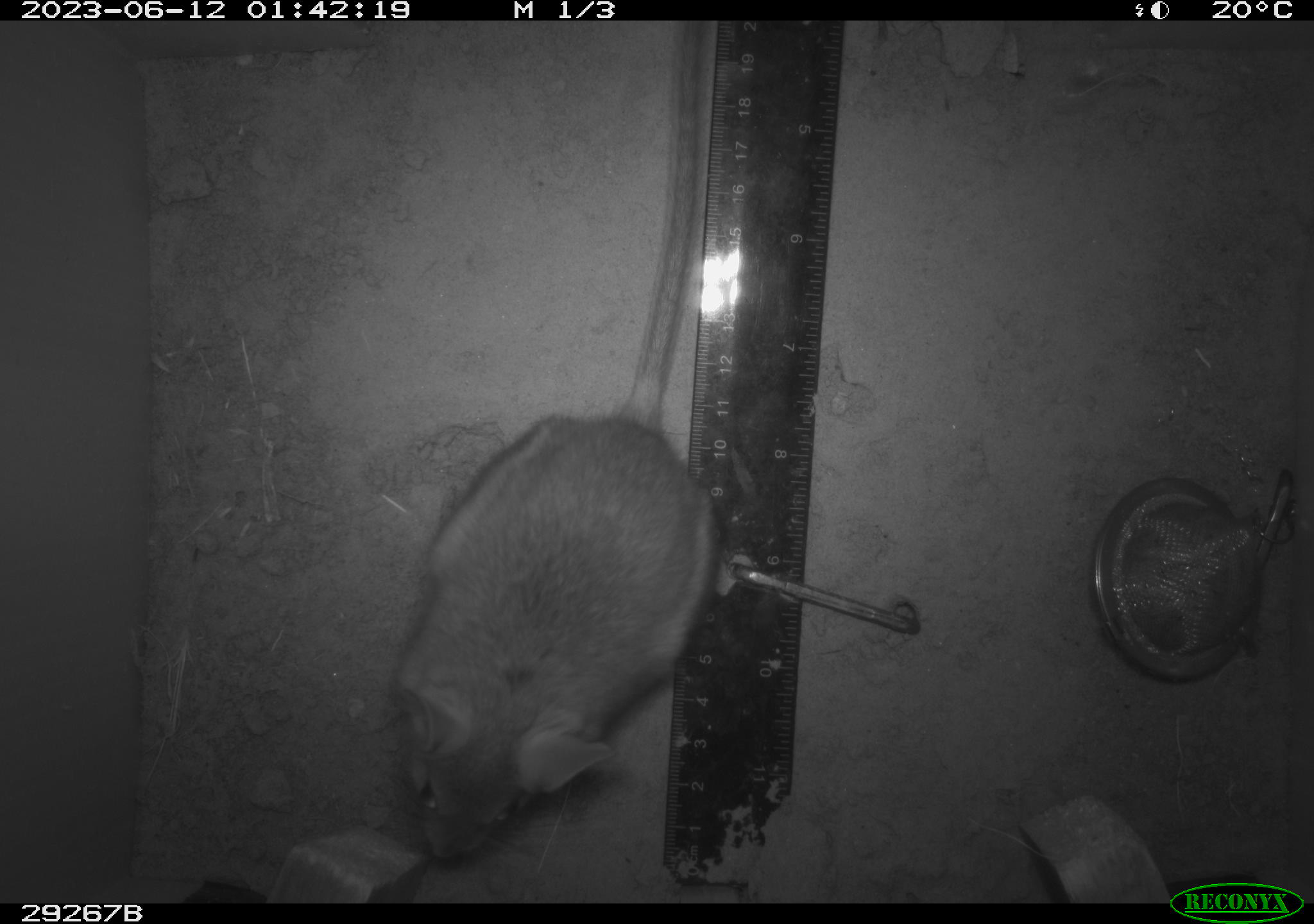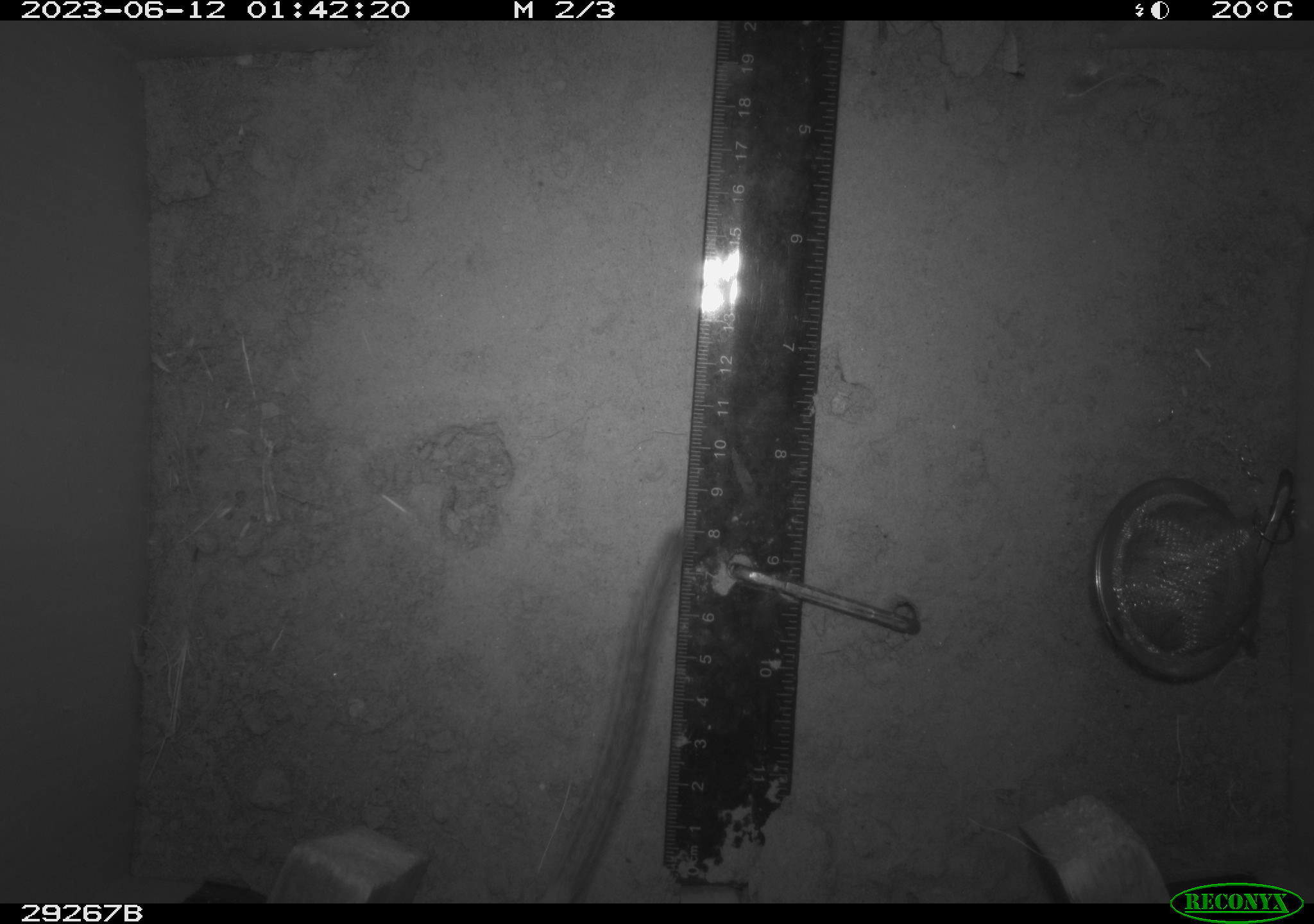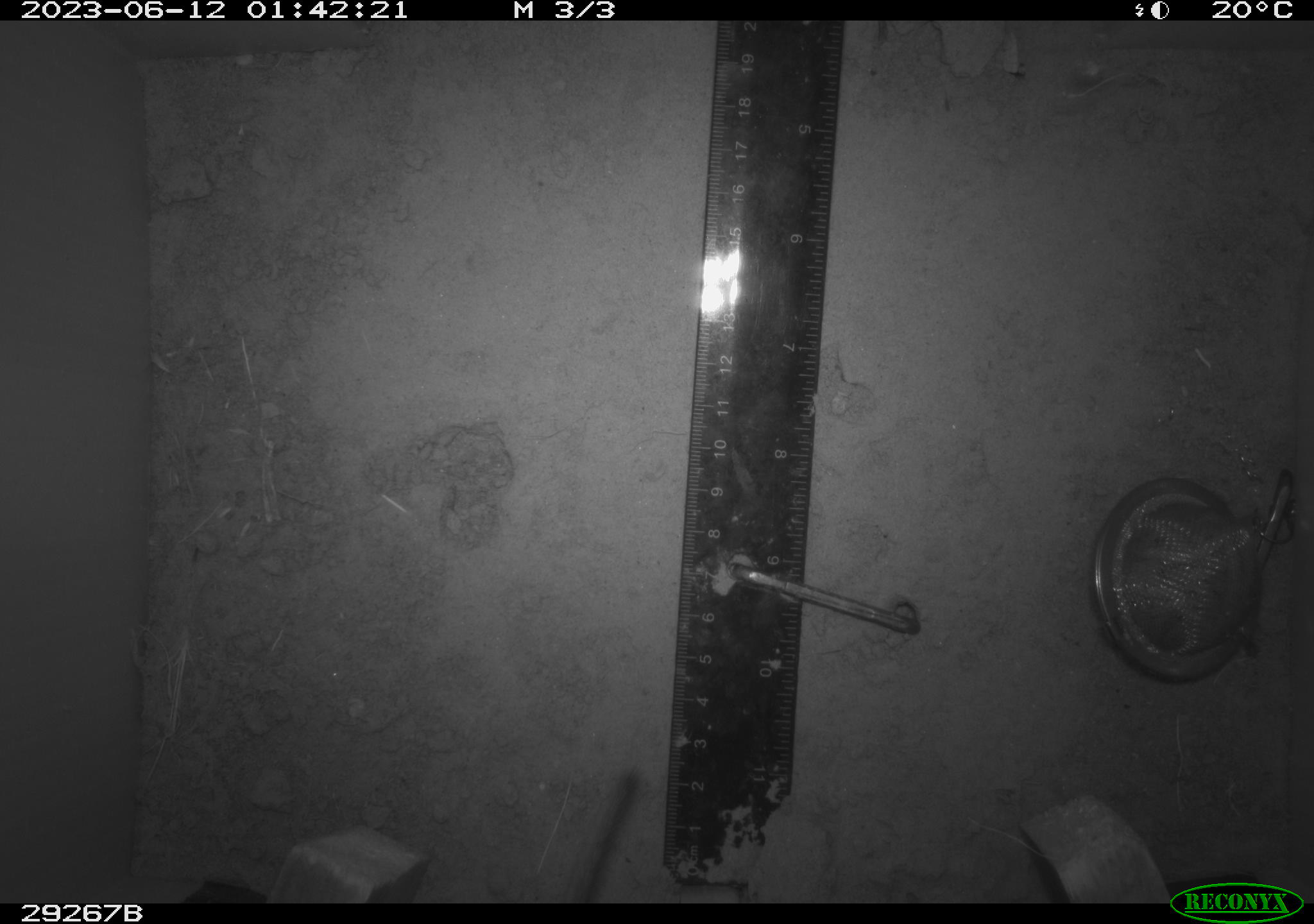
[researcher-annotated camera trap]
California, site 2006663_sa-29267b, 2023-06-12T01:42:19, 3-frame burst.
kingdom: Animalia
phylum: Chordata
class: Mammalia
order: Rodentia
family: Cricetidae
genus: Neotoma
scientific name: Neotoma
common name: pack rat or woodrat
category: neotoma species